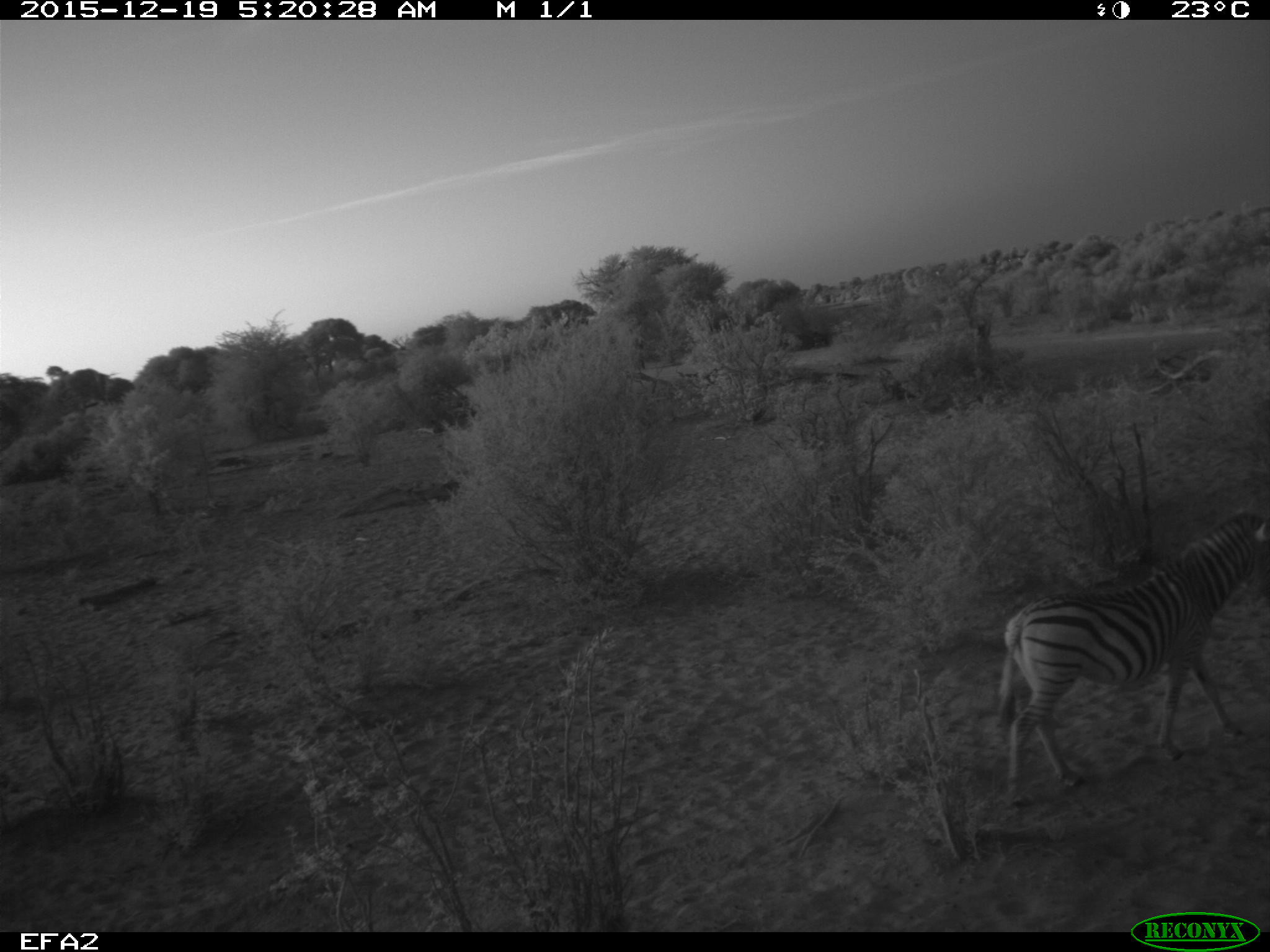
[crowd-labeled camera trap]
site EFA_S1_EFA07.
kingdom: Animalia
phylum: Chordata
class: Mammalia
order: Perissodactyla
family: Equidae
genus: Equus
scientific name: Equus quagga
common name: plains zebra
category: zebraplains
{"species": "zebraplains (plains zebra) (Equus quagga)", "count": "1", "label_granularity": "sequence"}